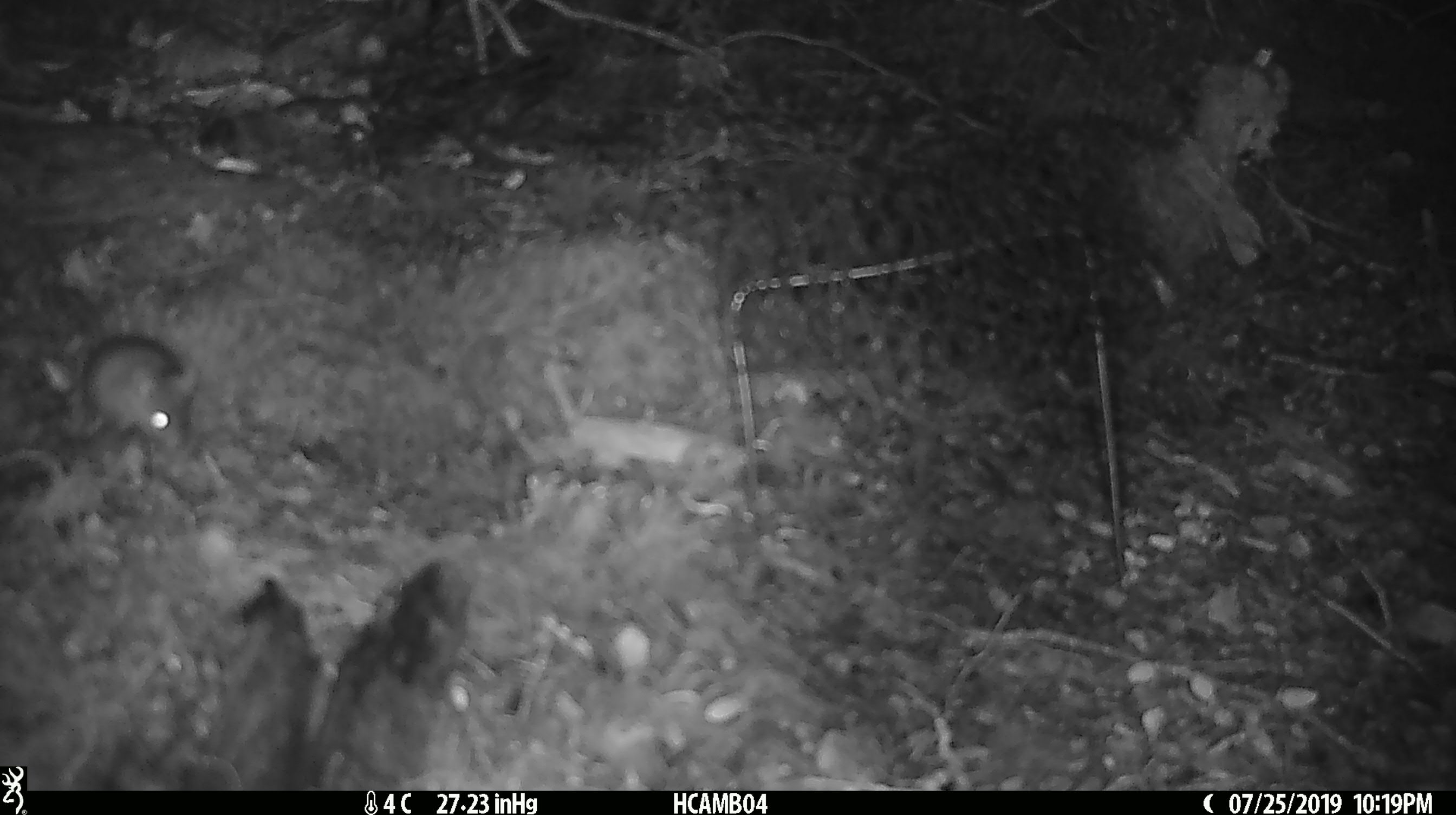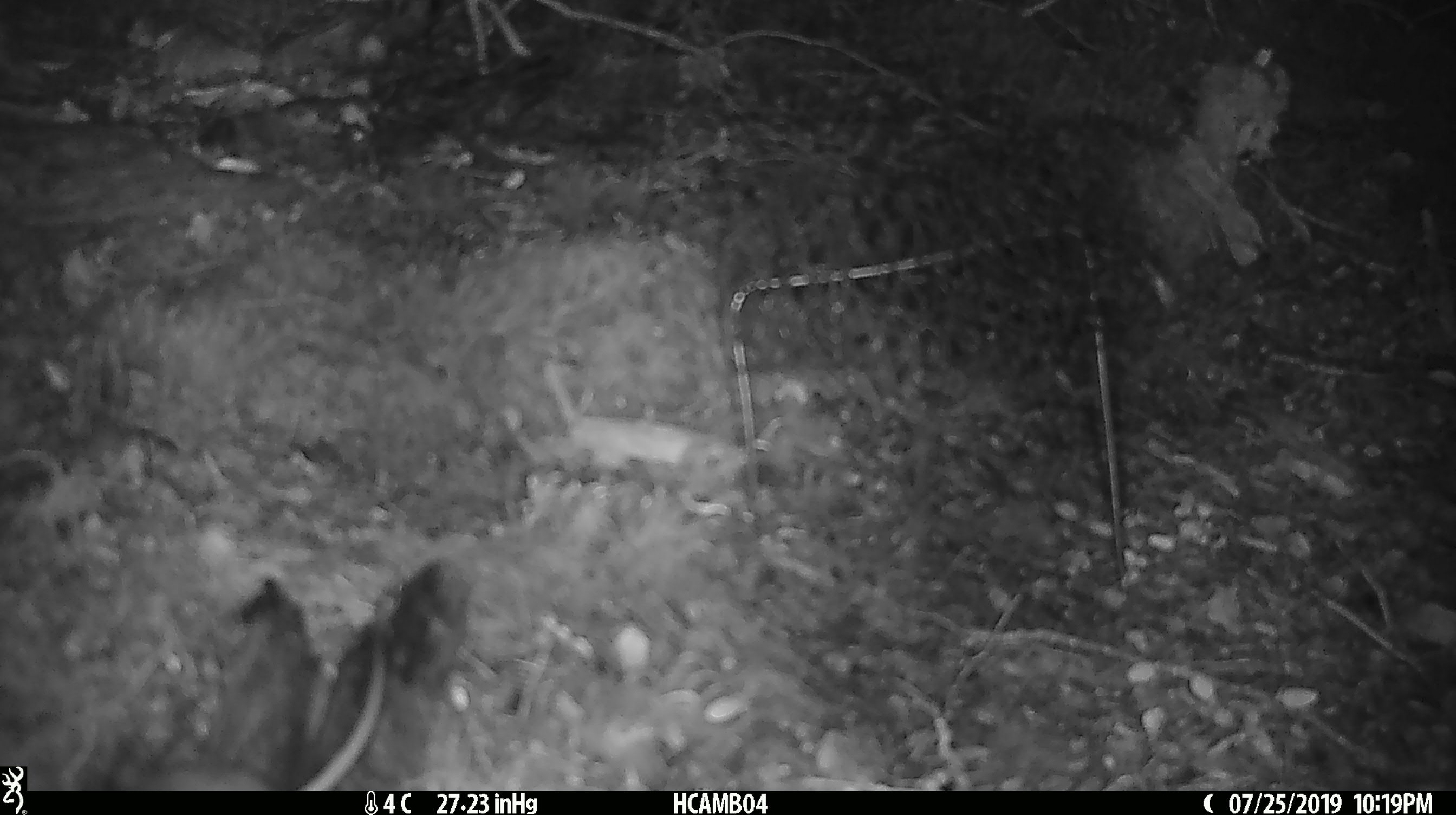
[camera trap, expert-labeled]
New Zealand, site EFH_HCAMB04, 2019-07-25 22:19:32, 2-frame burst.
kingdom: Animalia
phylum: Chordata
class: Mammalia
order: Rodentia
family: Muridae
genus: Mus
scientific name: Mus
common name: mouse